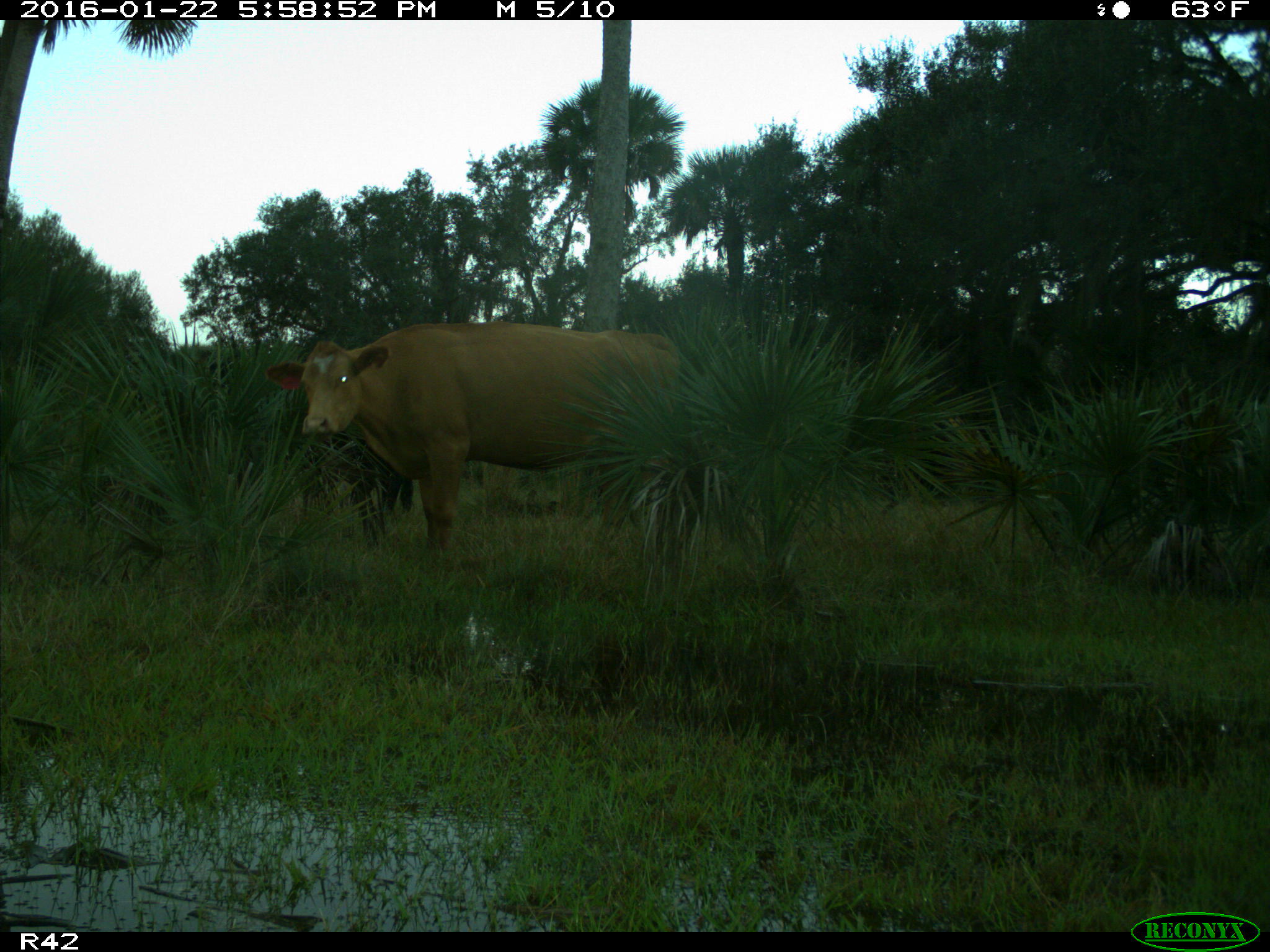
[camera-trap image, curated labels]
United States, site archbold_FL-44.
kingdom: Animalia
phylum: Chordata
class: Mammalia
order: Artiodactyla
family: Bovidae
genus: Bos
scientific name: Bos taurus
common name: domestic cow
Bos taurus (domestic cow).